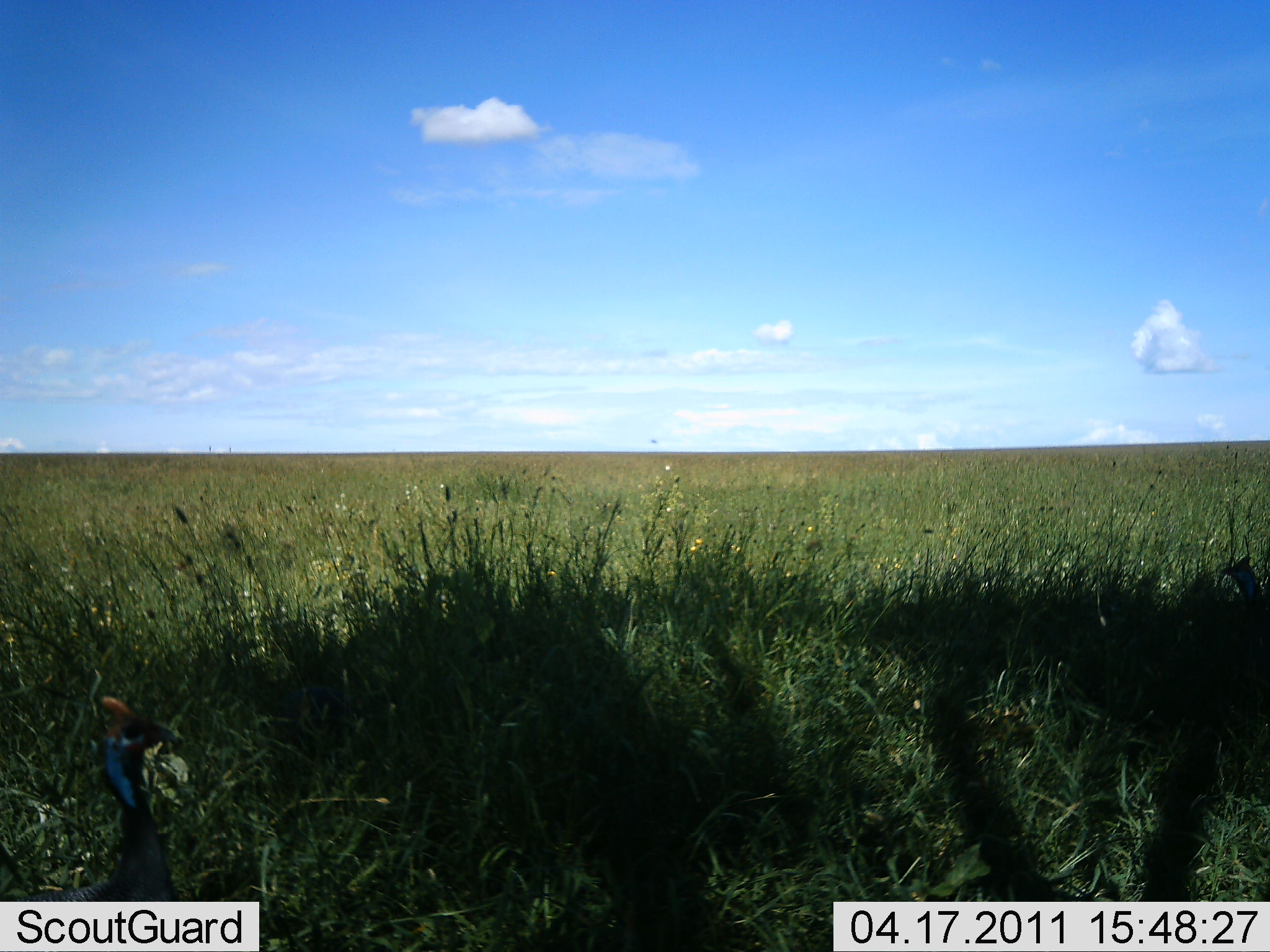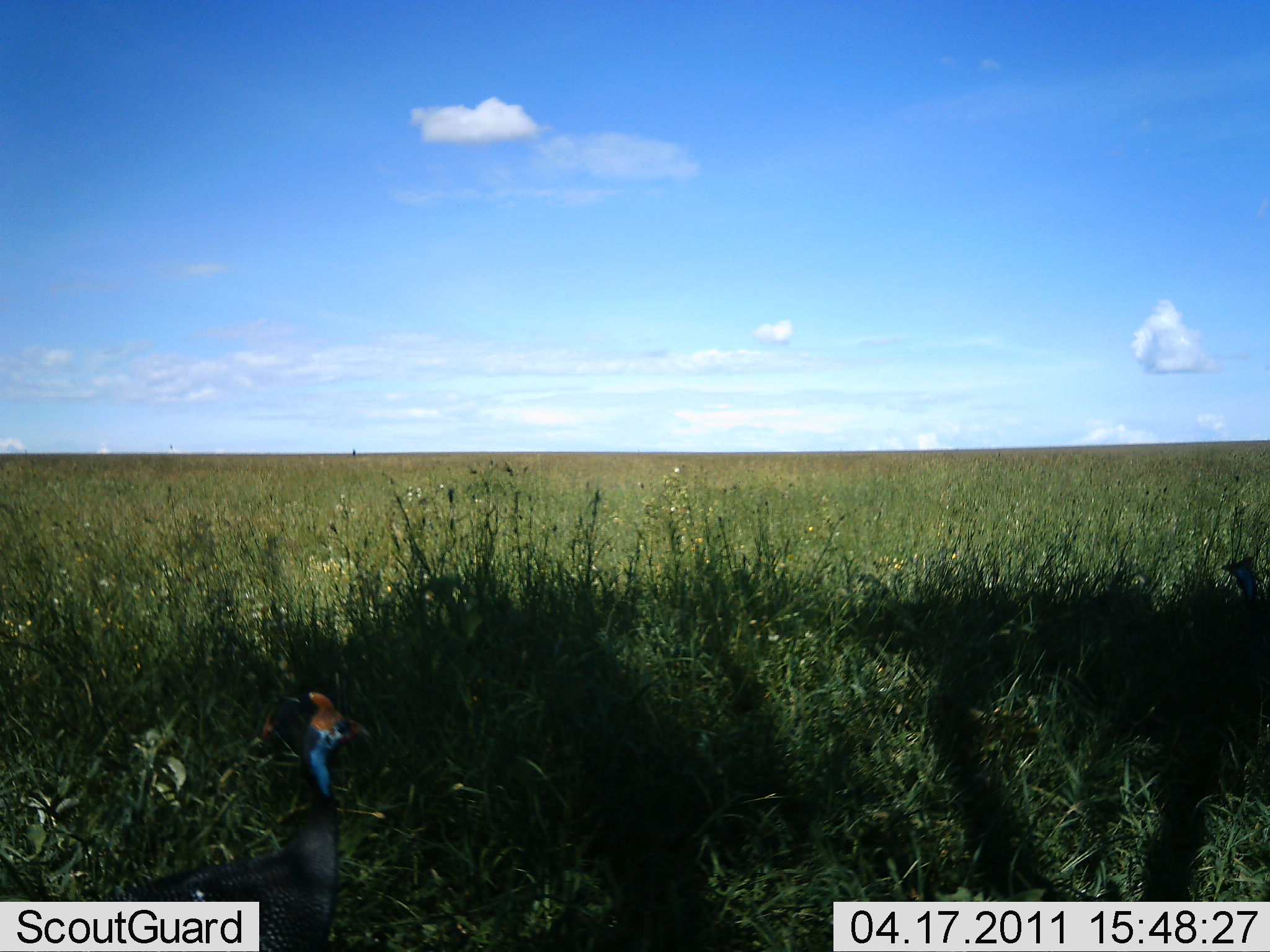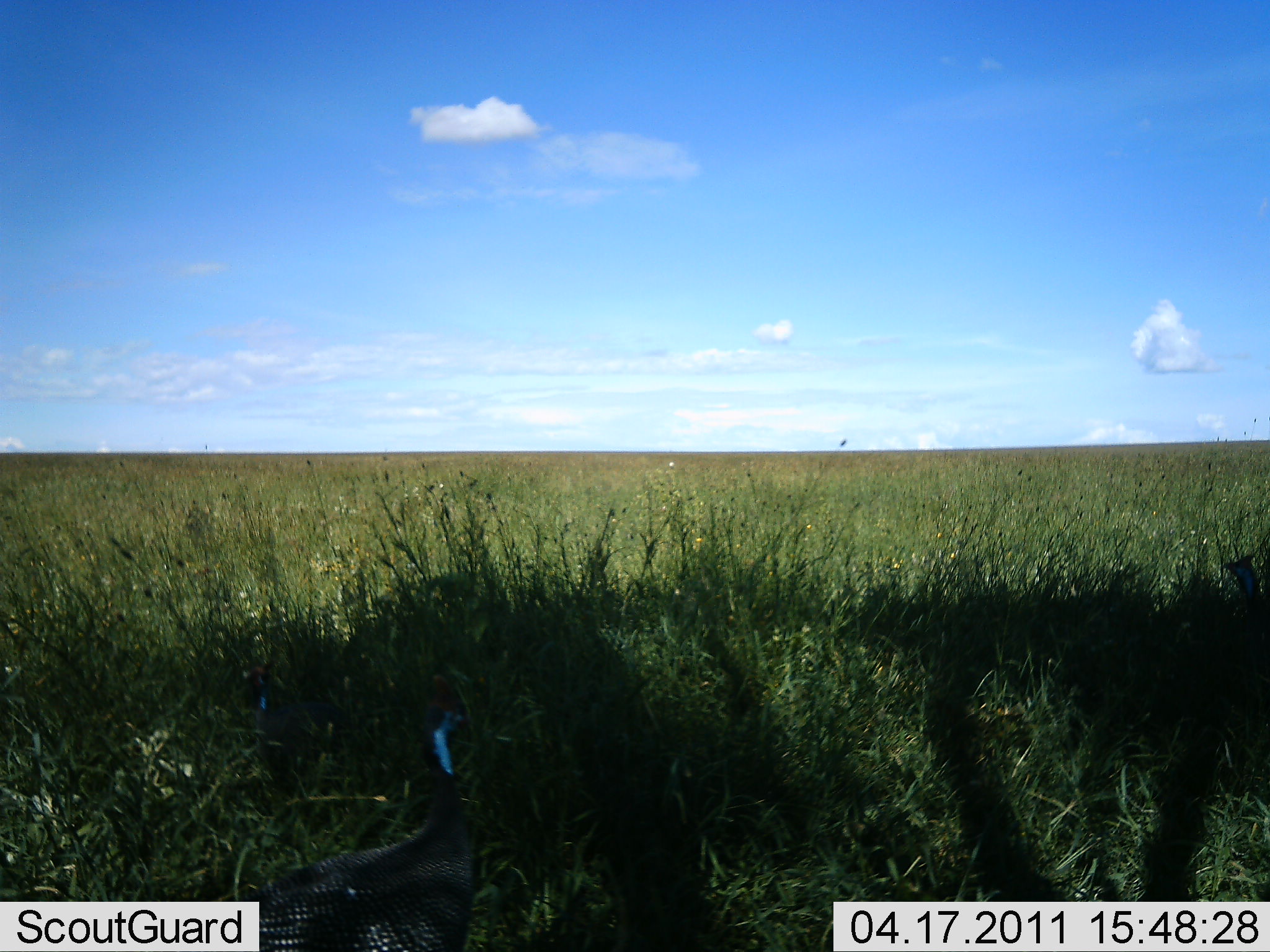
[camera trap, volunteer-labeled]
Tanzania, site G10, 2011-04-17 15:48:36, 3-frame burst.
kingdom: Animalia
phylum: Chordata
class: Aves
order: Galliformes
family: Numididae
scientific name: Numididae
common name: guinea fowl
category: guineafowl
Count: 1.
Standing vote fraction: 10%.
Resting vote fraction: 0%.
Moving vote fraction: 90%.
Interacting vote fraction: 0%.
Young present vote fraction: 0%.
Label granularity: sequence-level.